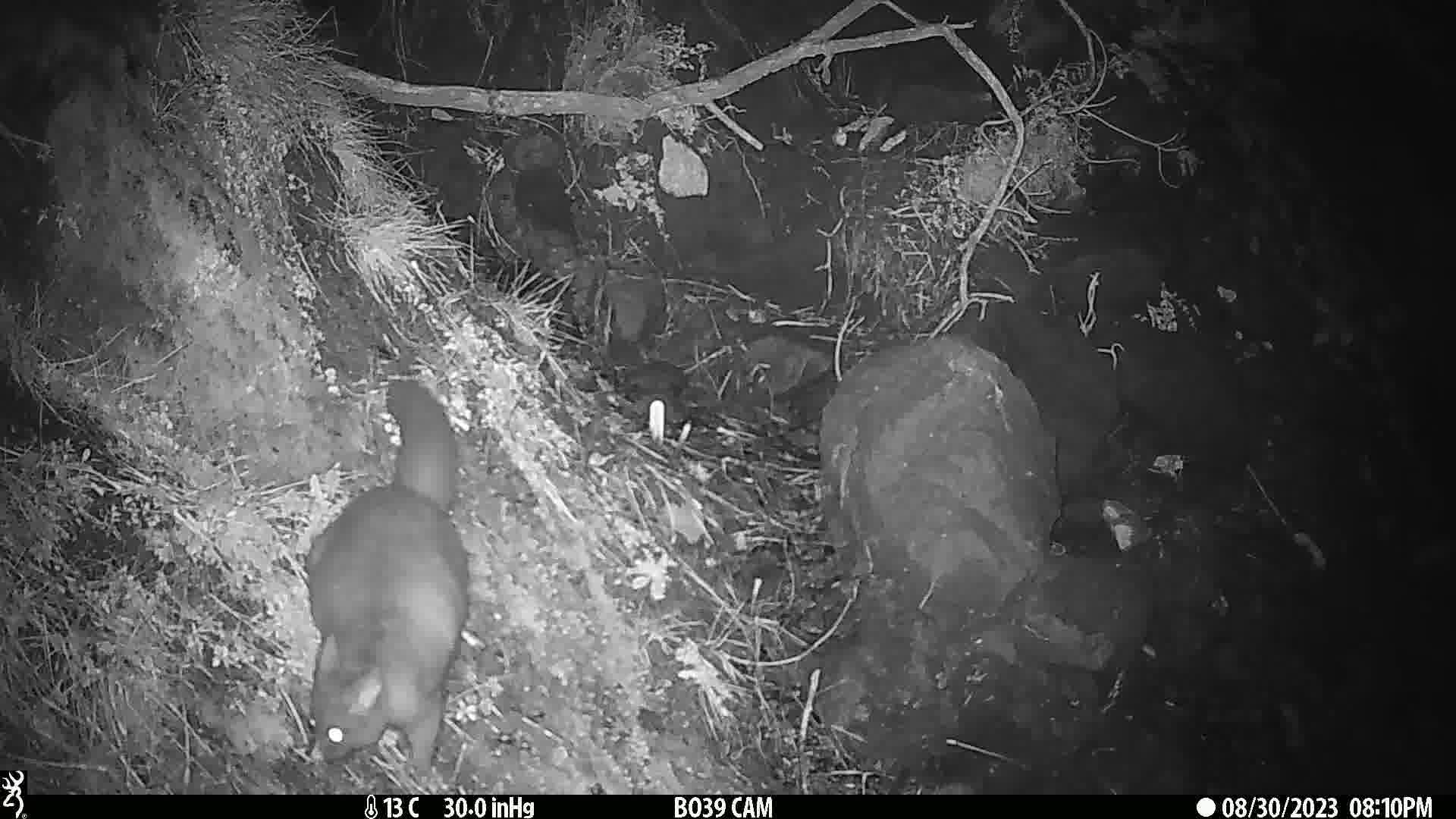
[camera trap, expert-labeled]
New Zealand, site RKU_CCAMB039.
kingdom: Animalia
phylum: Chordata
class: Mammalia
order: Diprotodontia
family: Phalangeridae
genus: Trichosurus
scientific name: Trichosurus vulpecula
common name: common brushtail possum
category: possum